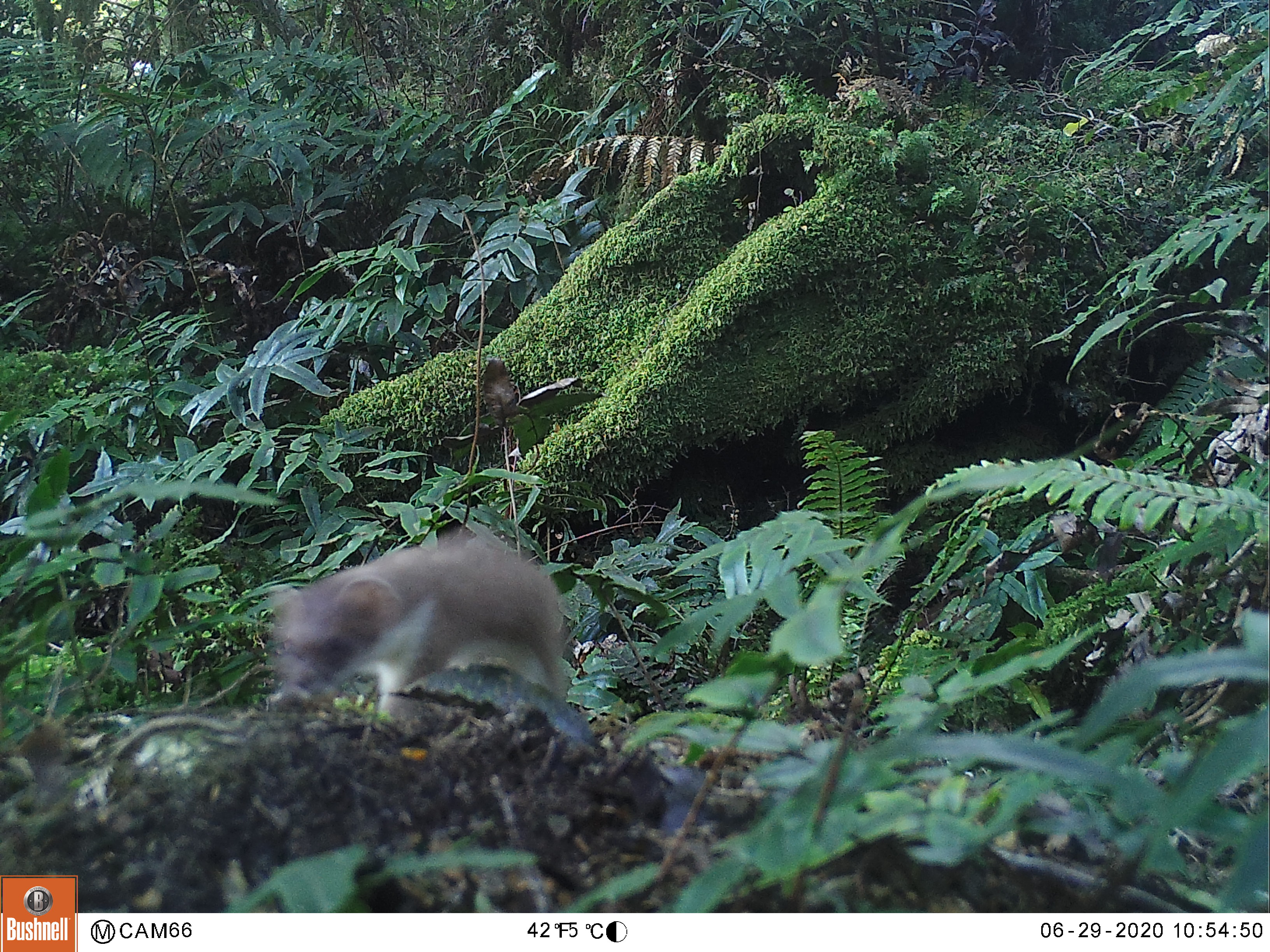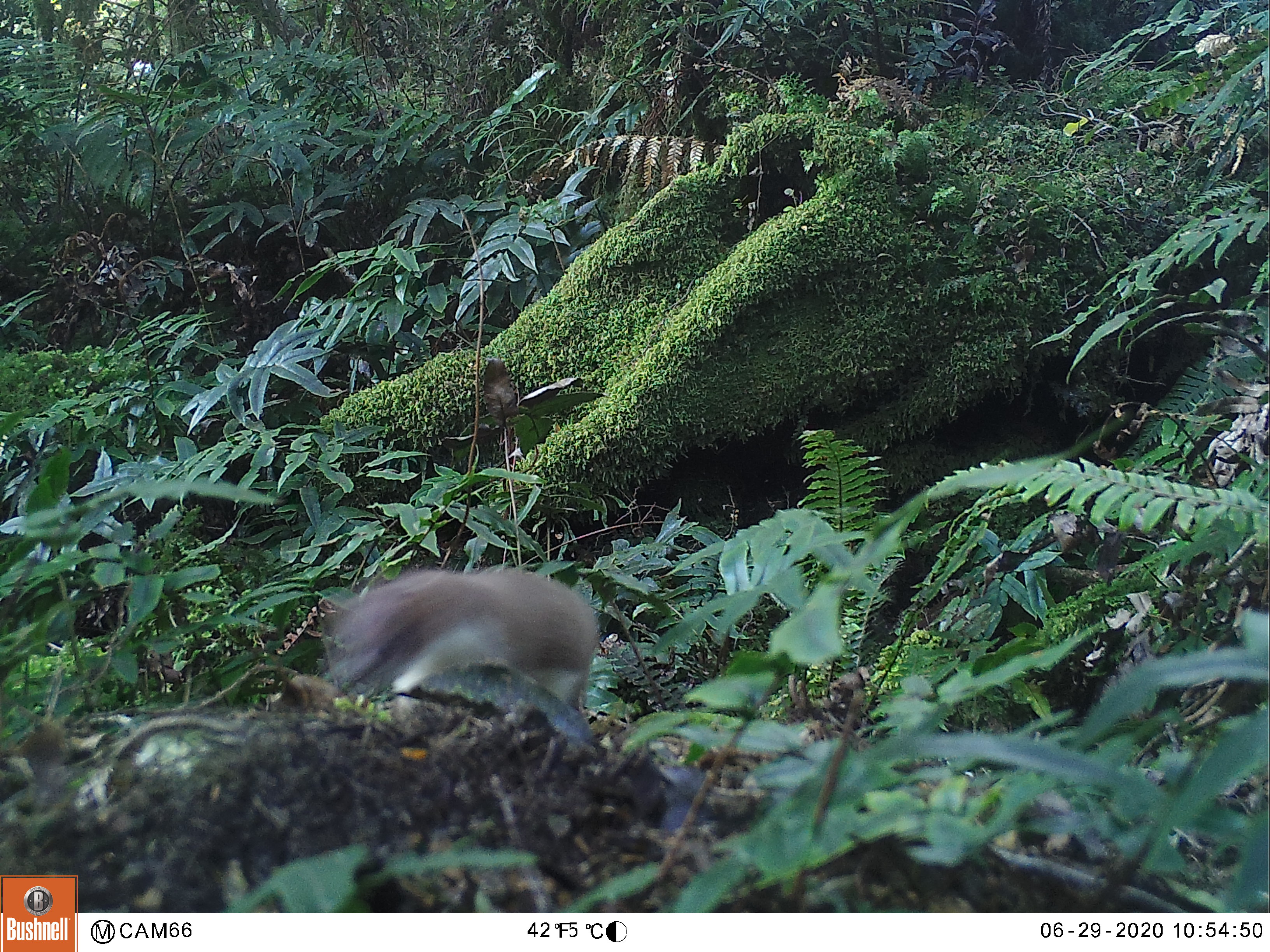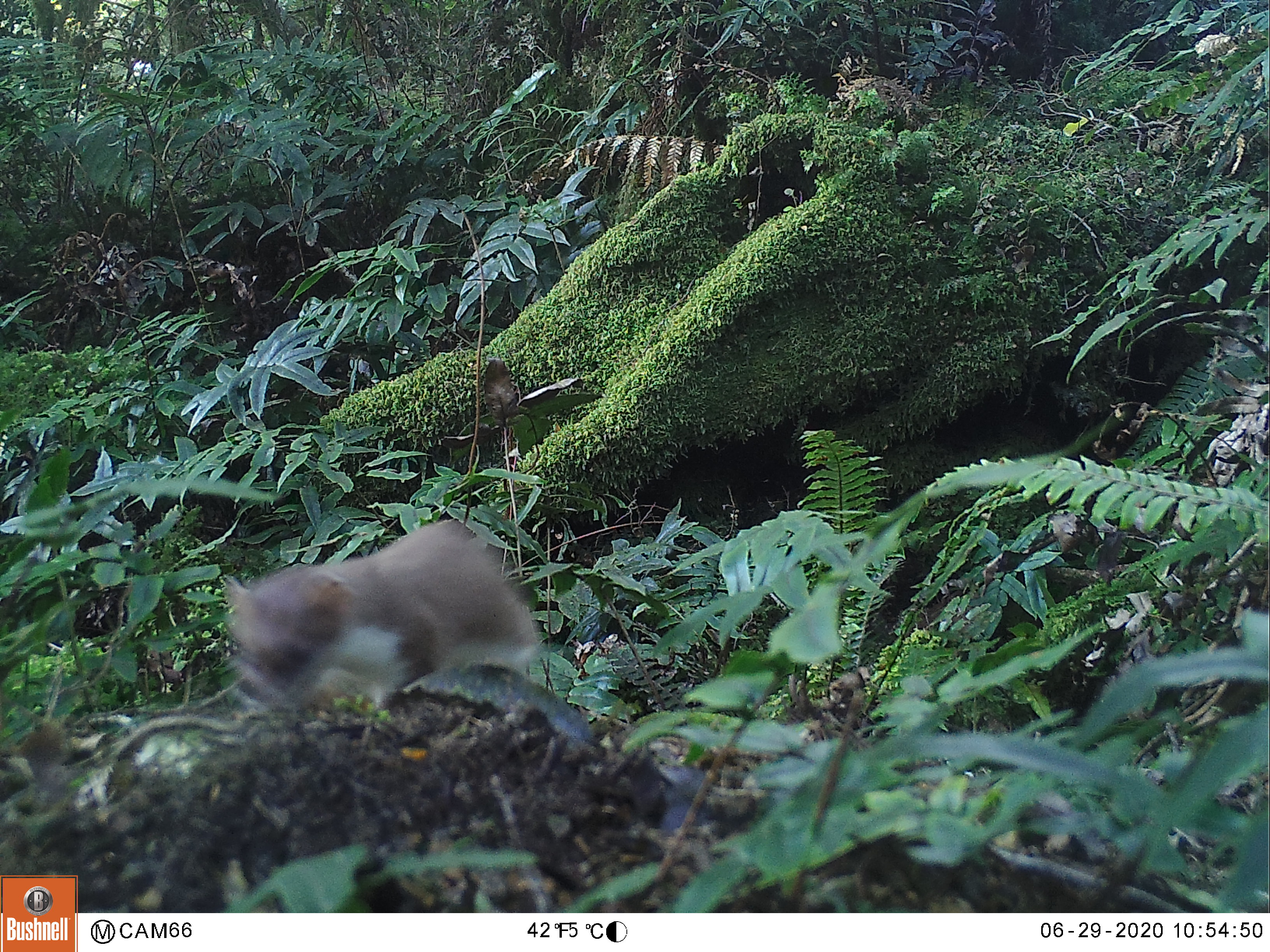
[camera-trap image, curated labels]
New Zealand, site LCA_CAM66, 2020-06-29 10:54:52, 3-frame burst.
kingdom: Animalia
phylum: Chordata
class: Mammalia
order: Carnivora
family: Mustelidae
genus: Mustela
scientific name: Mustela erminea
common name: stoat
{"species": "stoat (Mustela erminea)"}